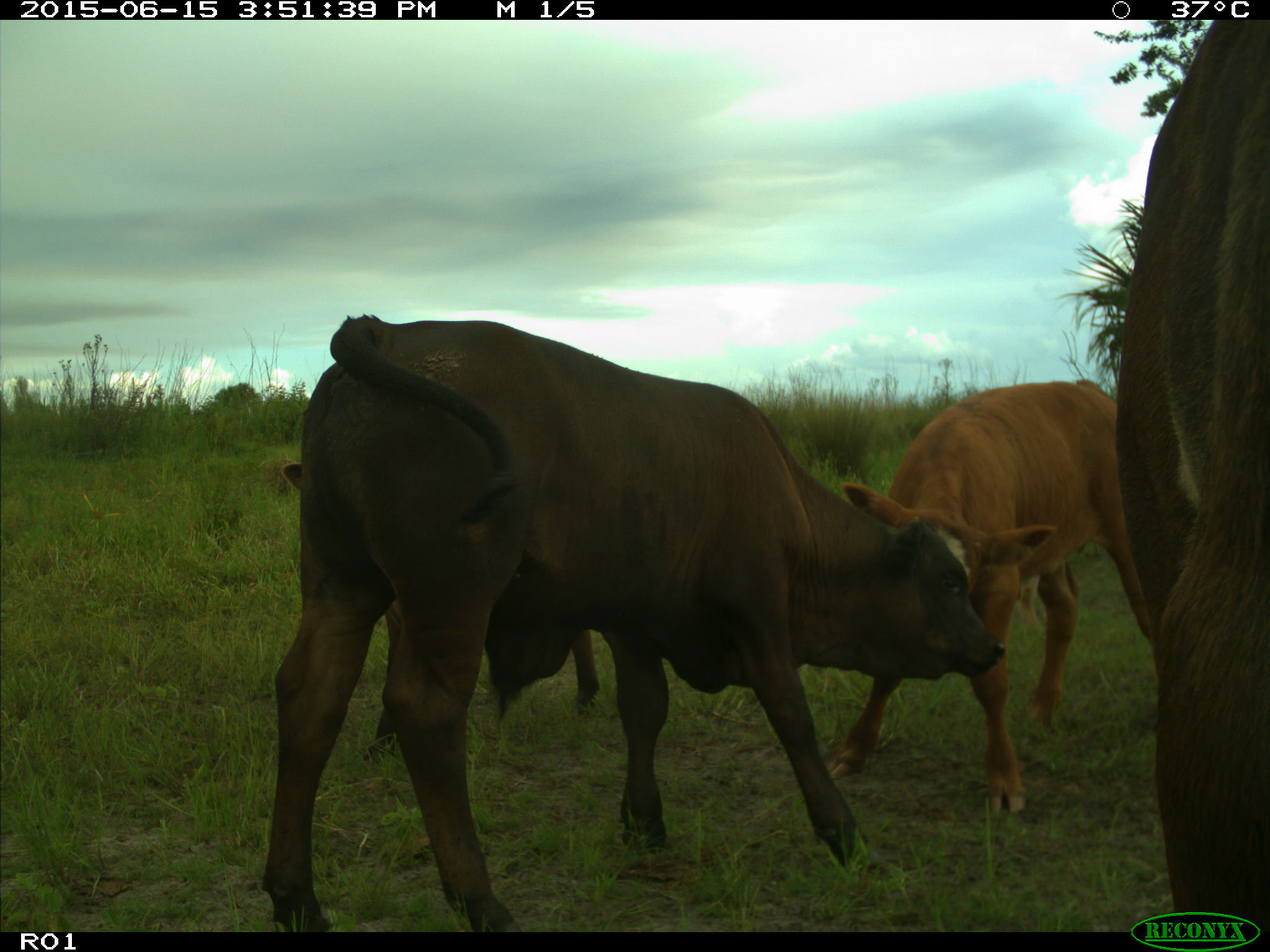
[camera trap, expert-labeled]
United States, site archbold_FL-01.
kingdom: Animalia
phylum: Chordata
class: Mammalia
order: Artiodactyla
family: Bovidae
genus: Bos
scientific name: Bos taurus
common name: domestic cow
Bos taurus (domestic cow).